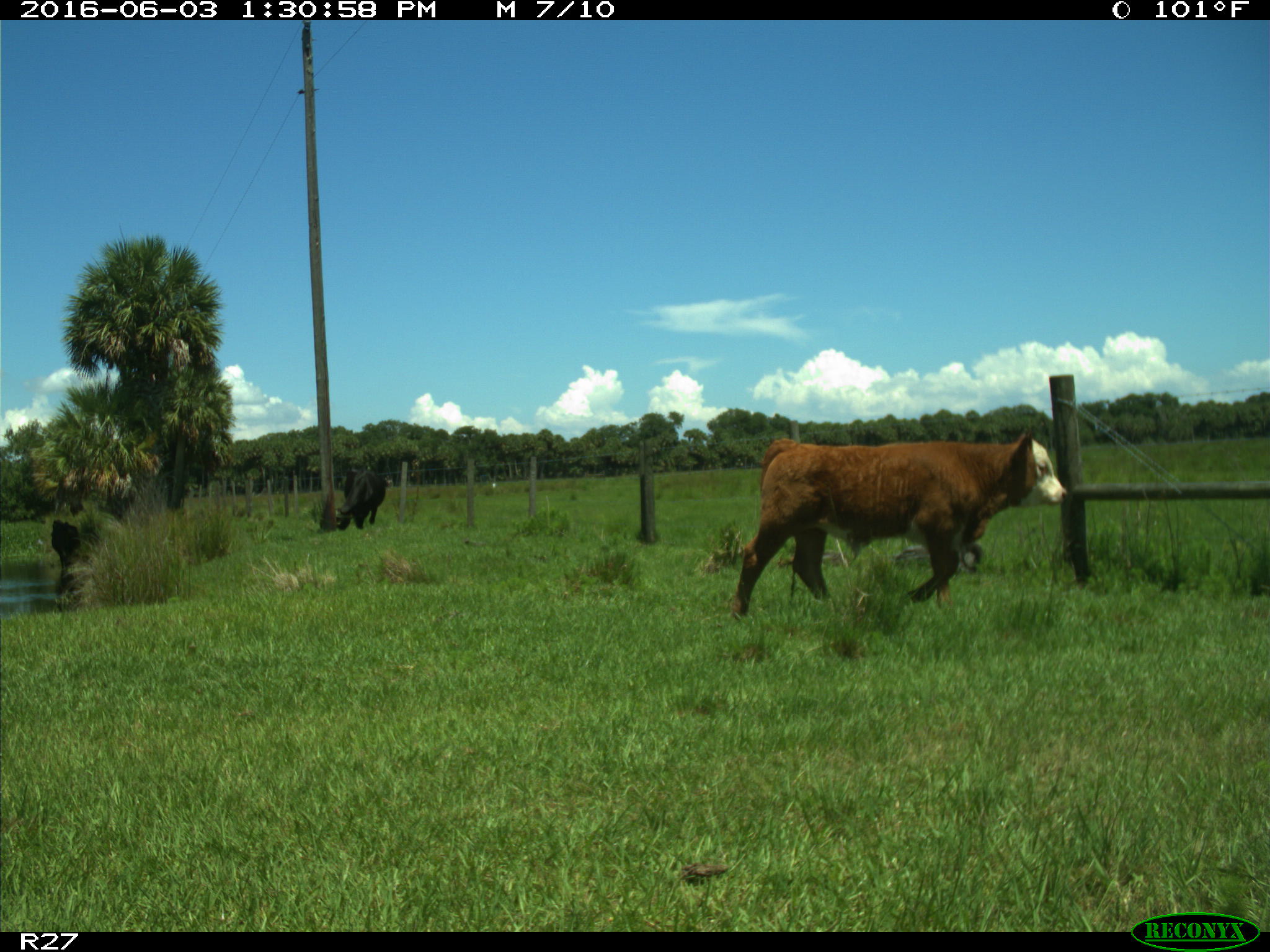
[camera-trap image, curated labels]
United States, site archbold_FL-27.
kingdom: Animalia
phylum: Chordata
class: Mammalia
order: Artiodactyla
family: Bovidae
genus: Bos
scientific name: Bos taurus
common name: domestic cow